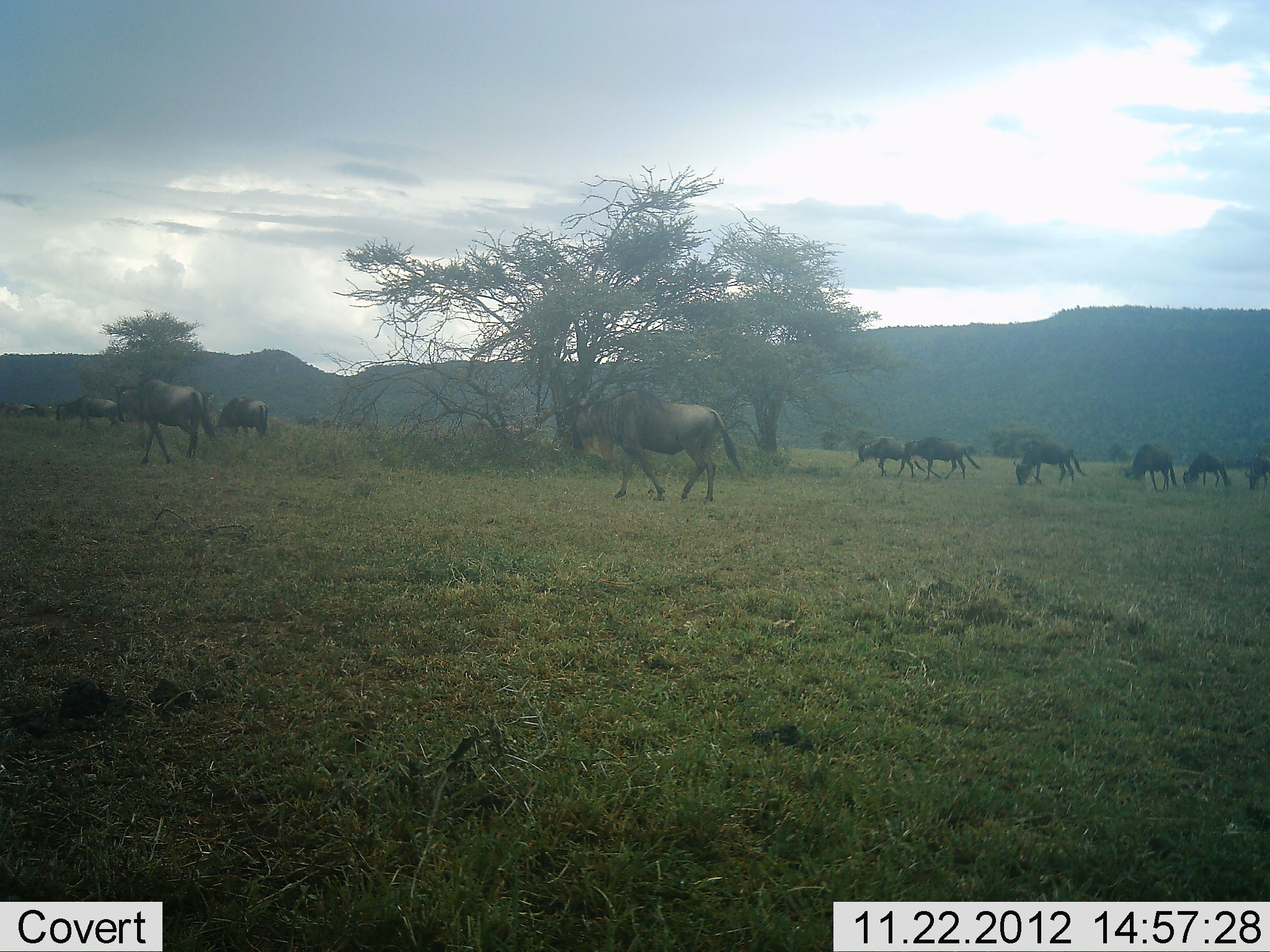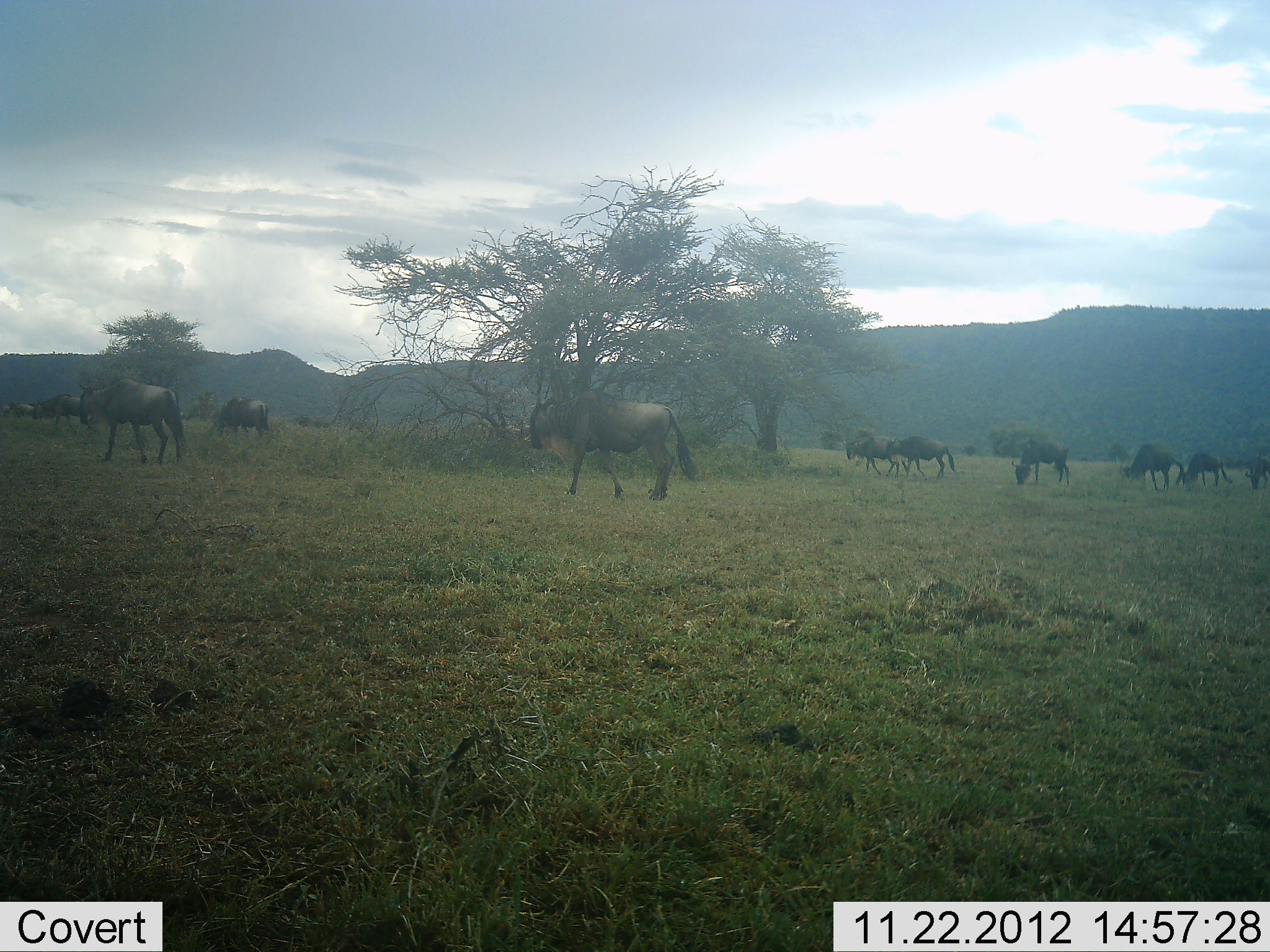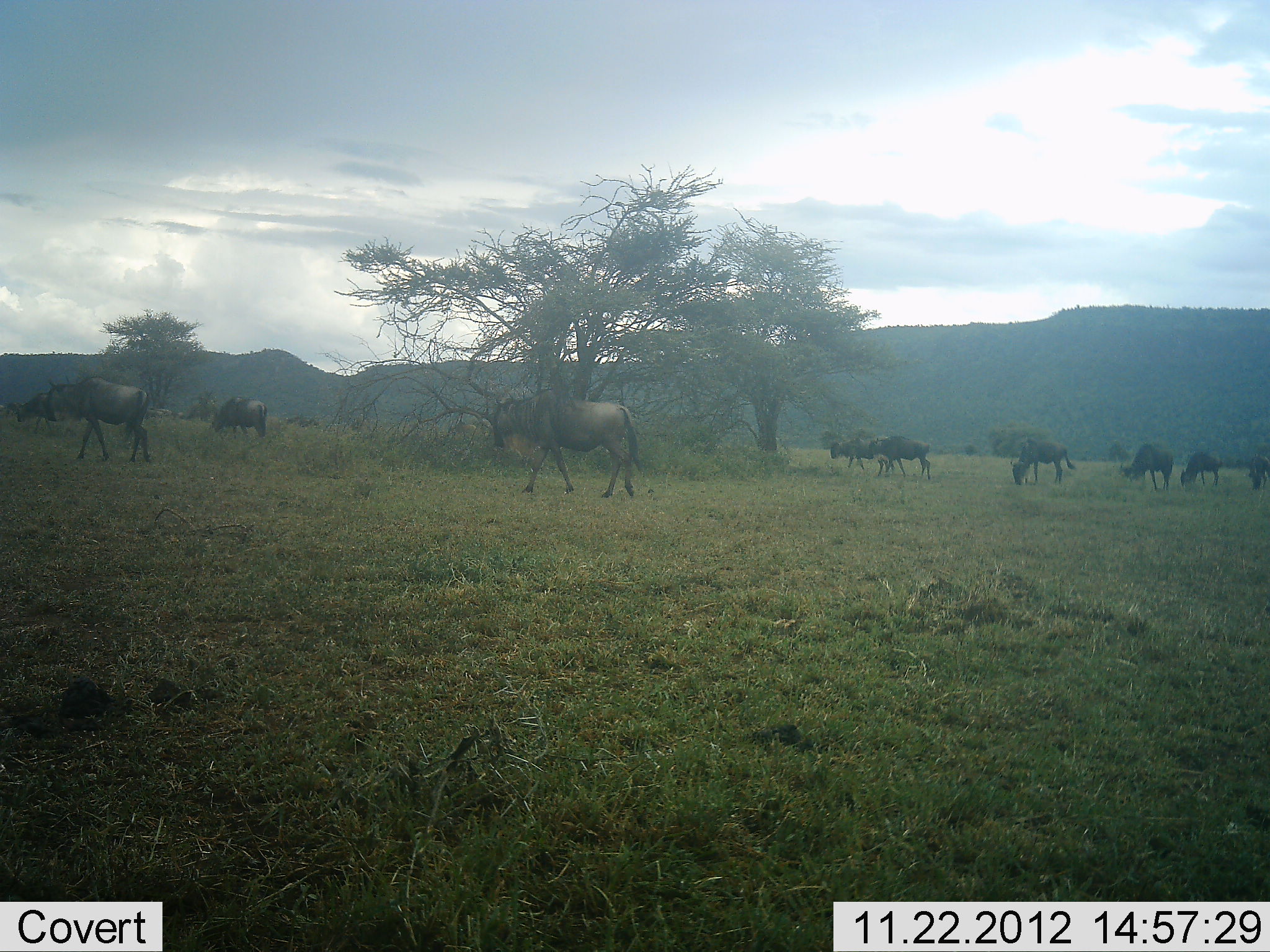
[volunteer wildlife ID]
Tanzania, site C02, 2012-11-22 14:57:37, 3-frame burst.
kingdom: Animalia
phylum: Chordata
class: Mammalia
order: Artiodactyla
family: Bovidae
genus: Connochaetes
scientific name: Connochaetes taurinus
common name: blue wildebeest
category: wildebeest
Wildebeest (blue wildebeest) (Connochaetes taurinus), count 11-50. Behavior (volunteer vote fractions): standing 28%, resting 4%, moving 76%, interacting 0%. Young present (vote fraction): 0%. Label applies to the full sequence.